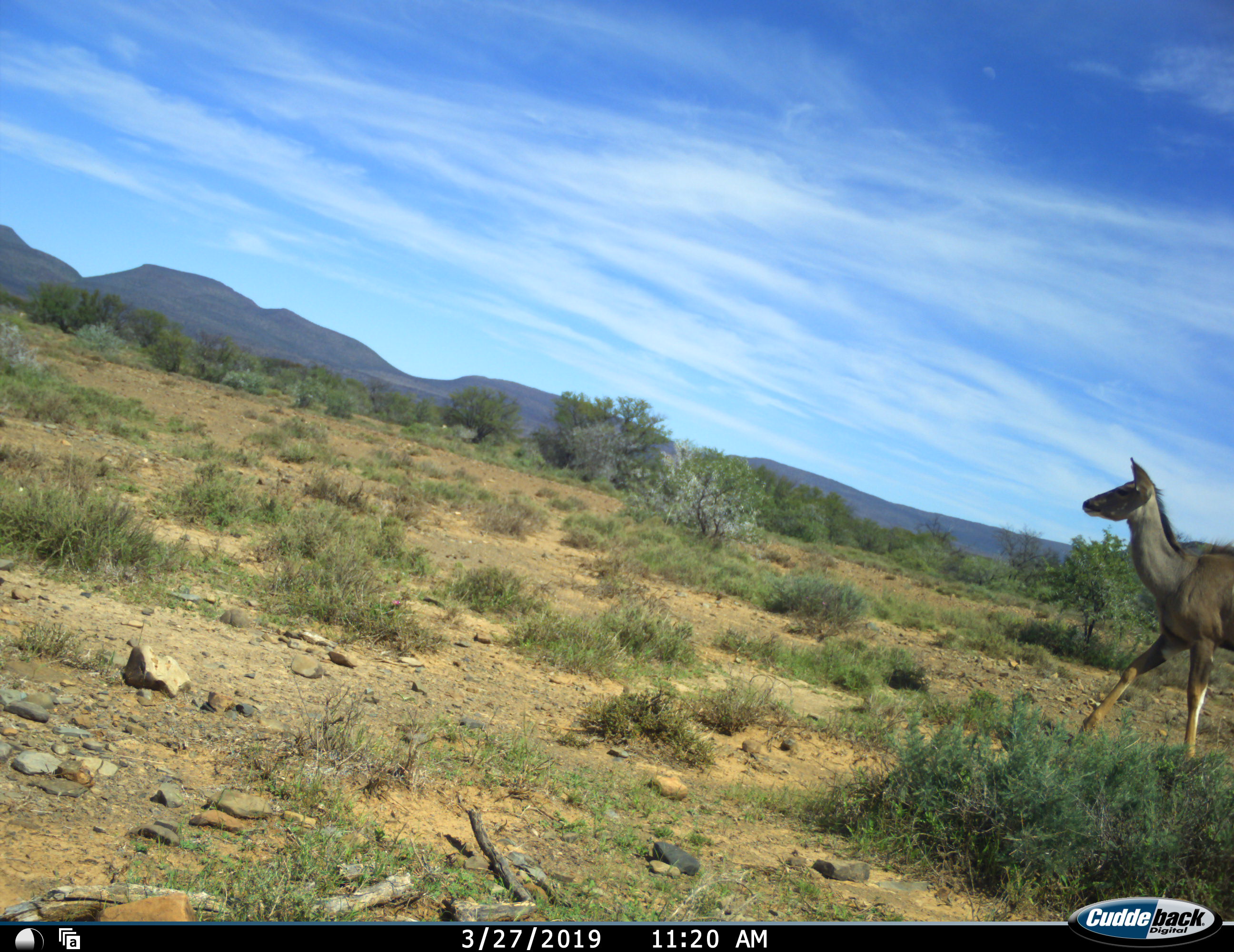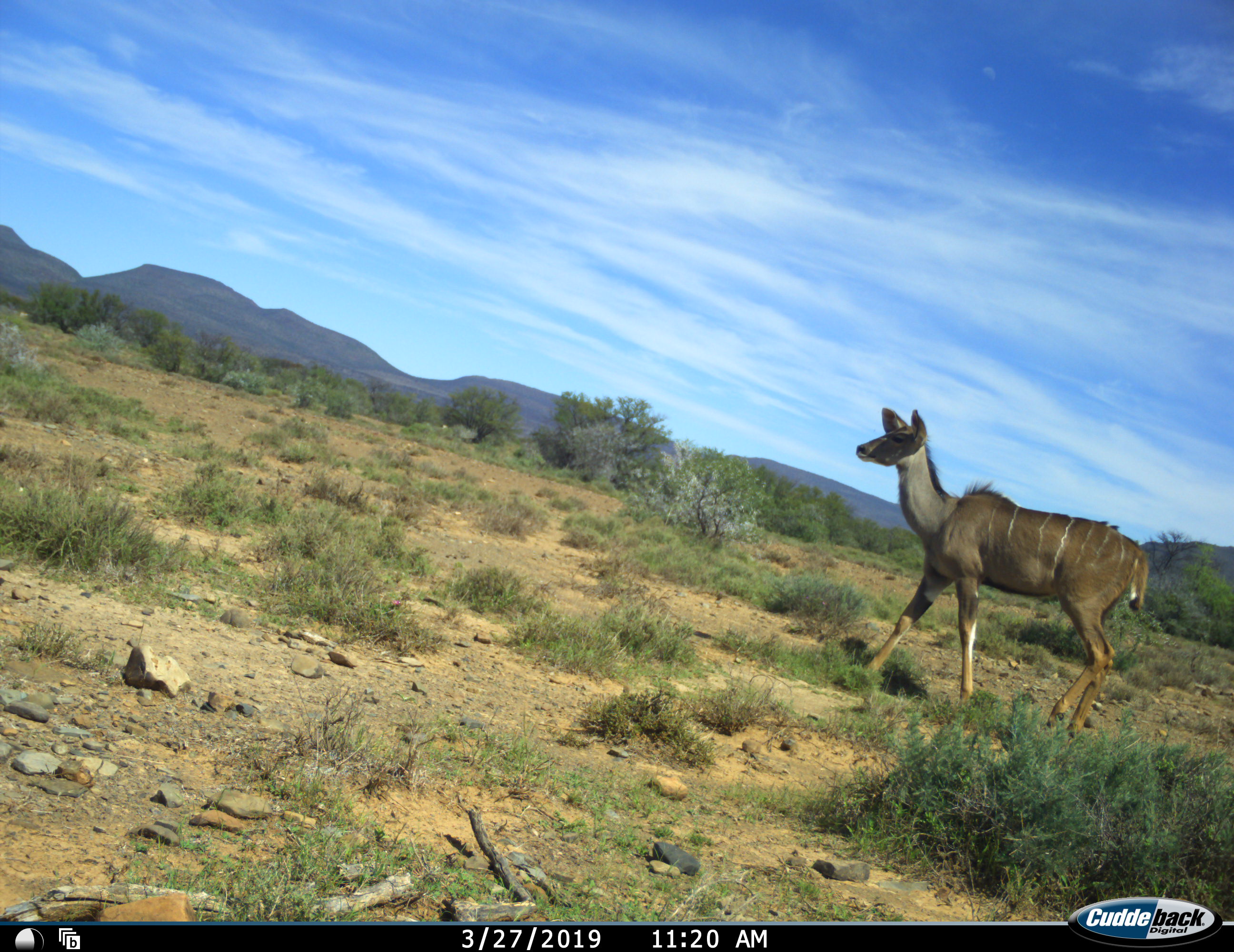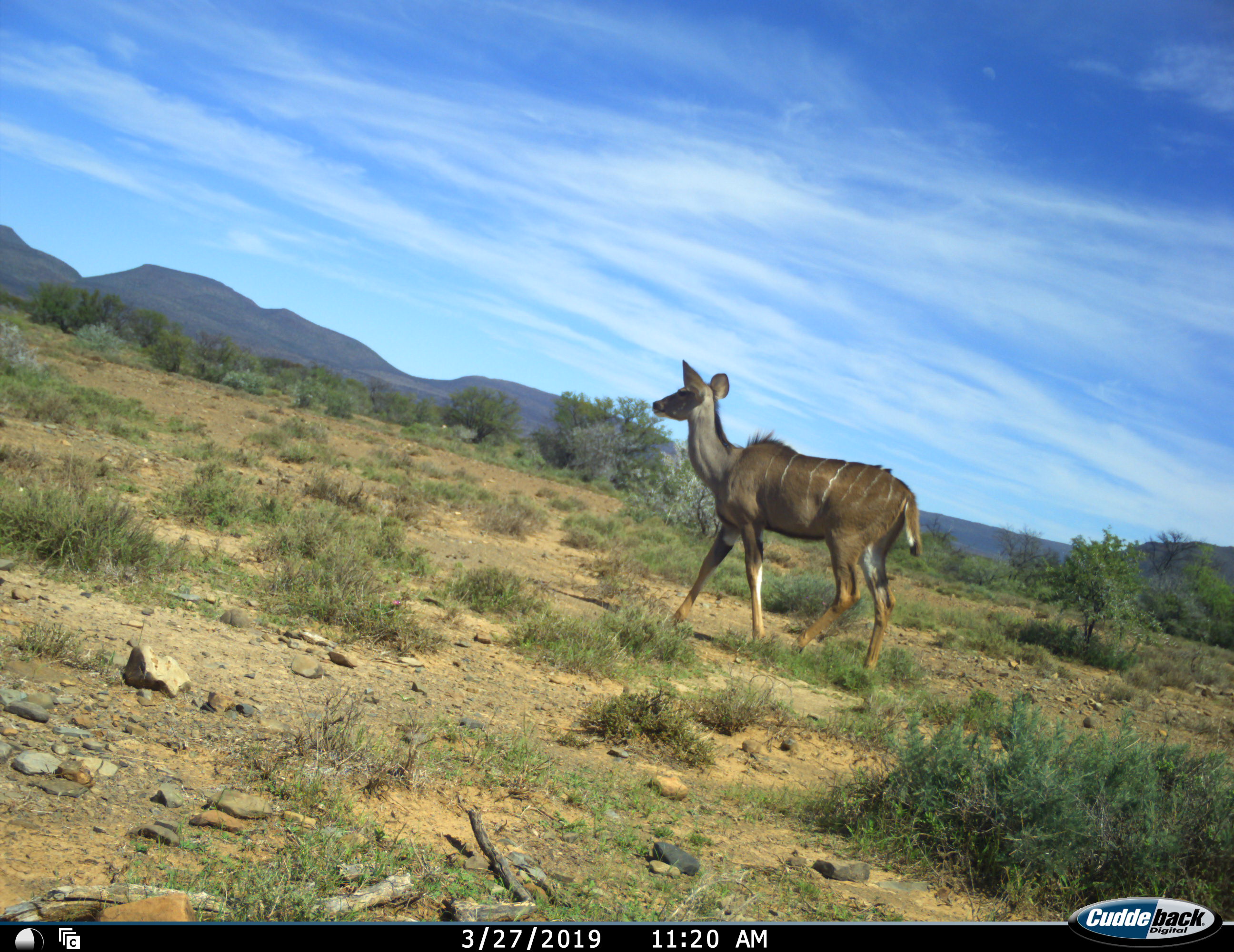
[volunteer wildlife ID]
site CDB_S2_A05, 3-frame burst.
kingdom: Animalia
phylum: Chordata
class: Mammalia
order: Artiodactyla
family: Bovidae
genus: Tragelaphus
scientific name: Tragelaphus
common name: kudu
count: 1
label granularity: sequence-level